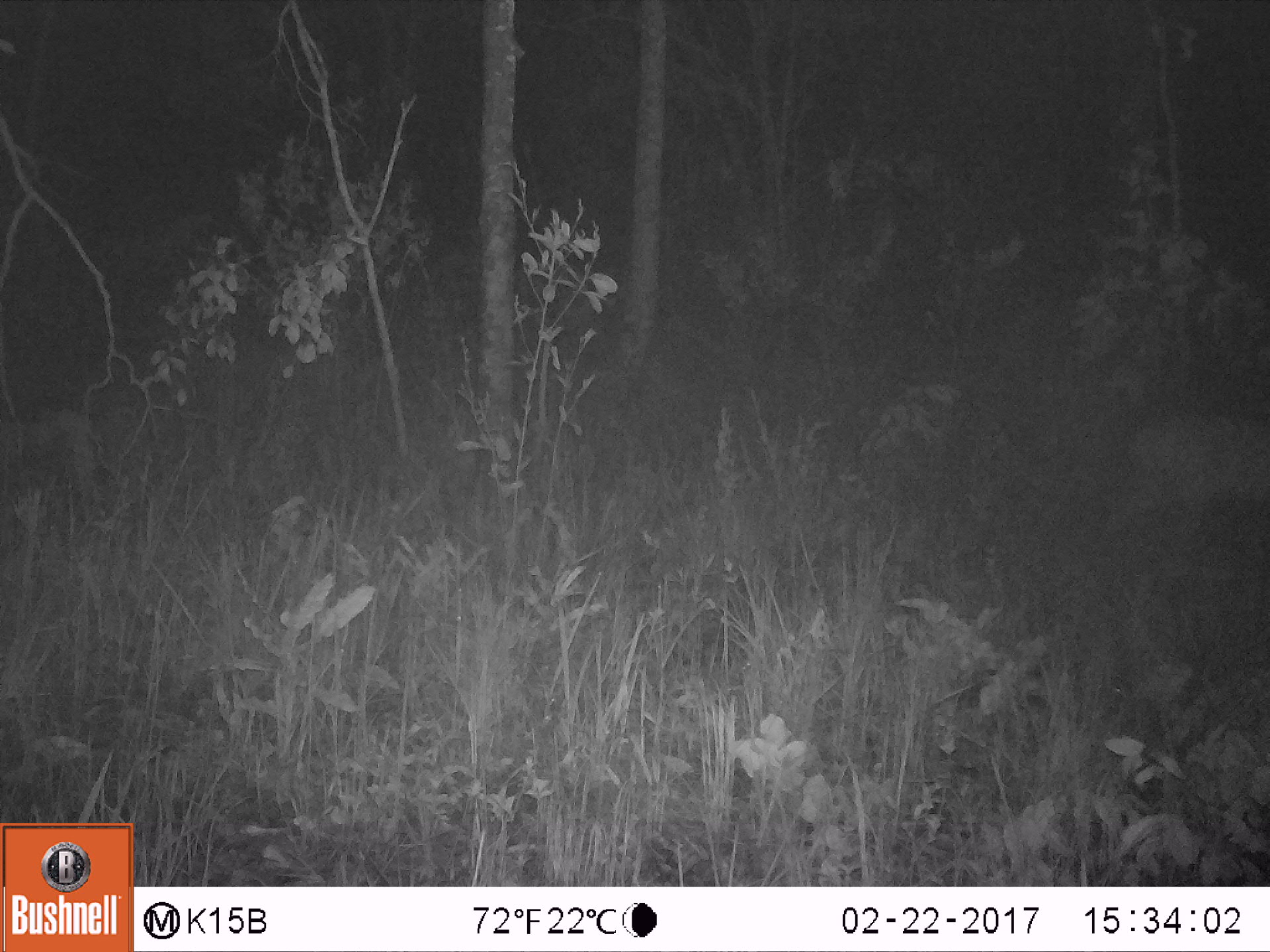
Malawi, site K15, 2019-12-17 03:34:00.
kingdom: Animalia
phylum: Chordata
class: Mammalia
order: Artiodactyla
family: Bovidae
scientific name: Antilopinae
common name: small antelope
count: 1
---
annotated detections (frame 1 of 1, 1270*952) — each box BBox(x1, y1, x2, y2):
small antelope: BBox(1104, 407, 1263, 575)